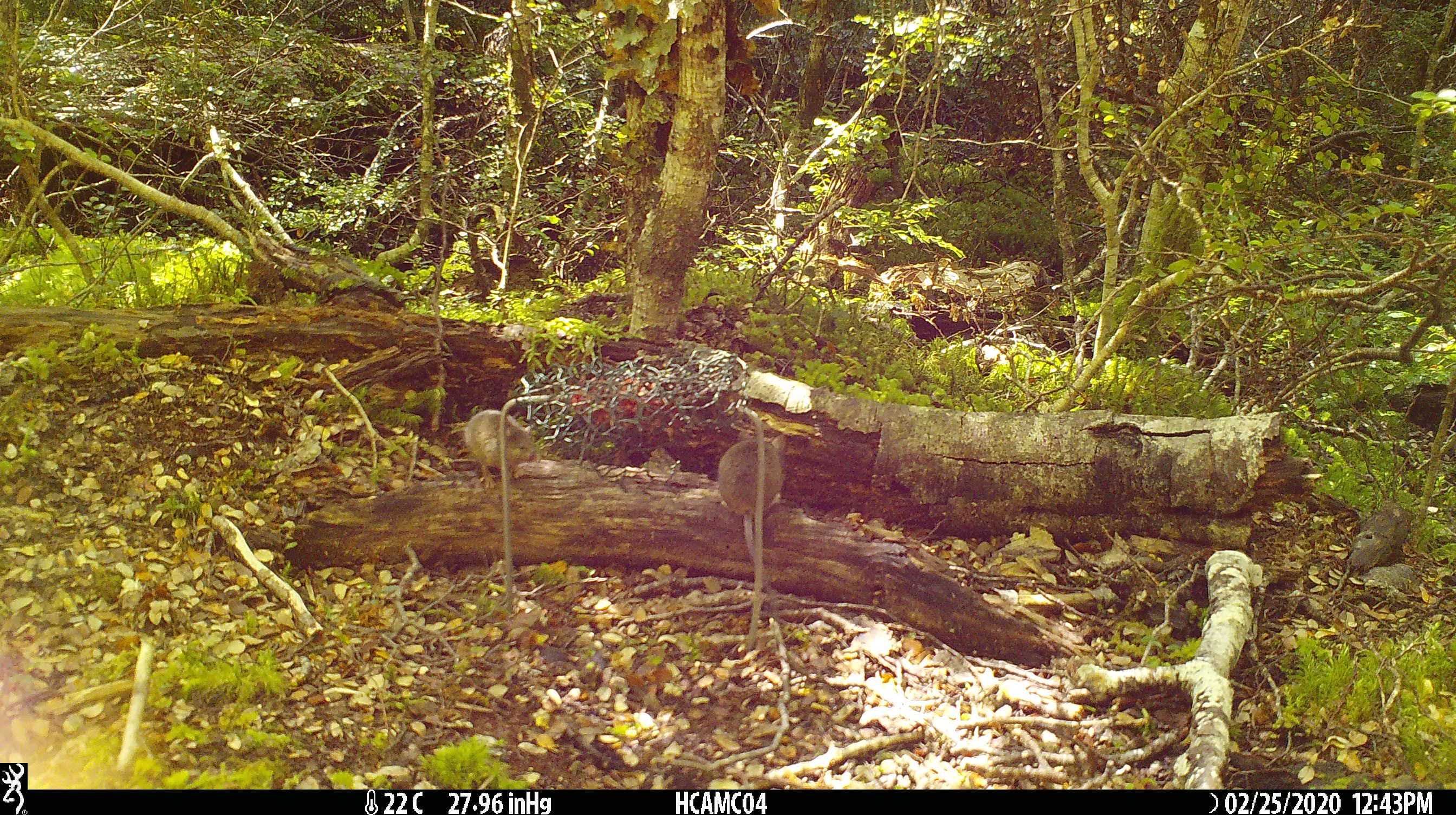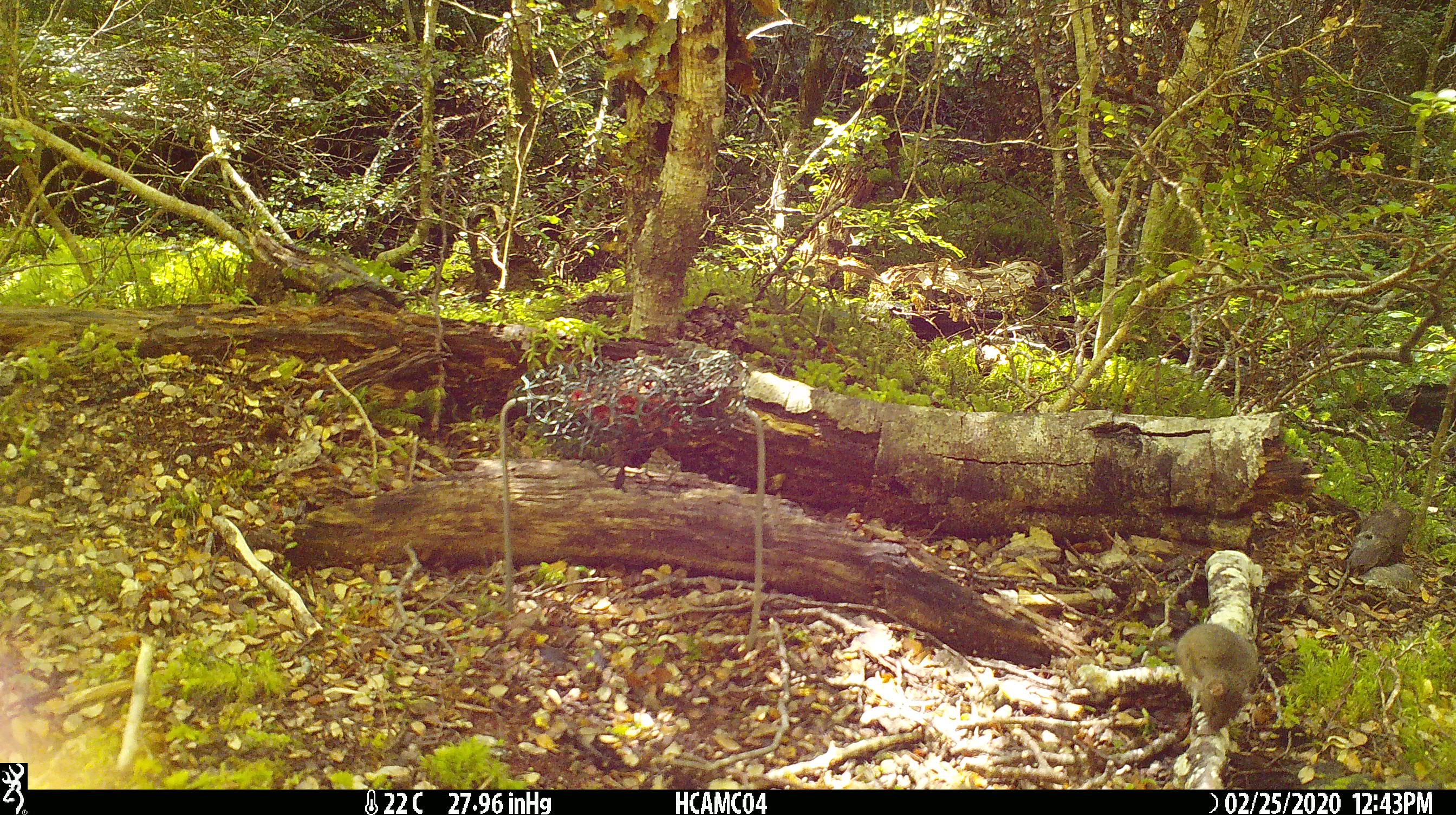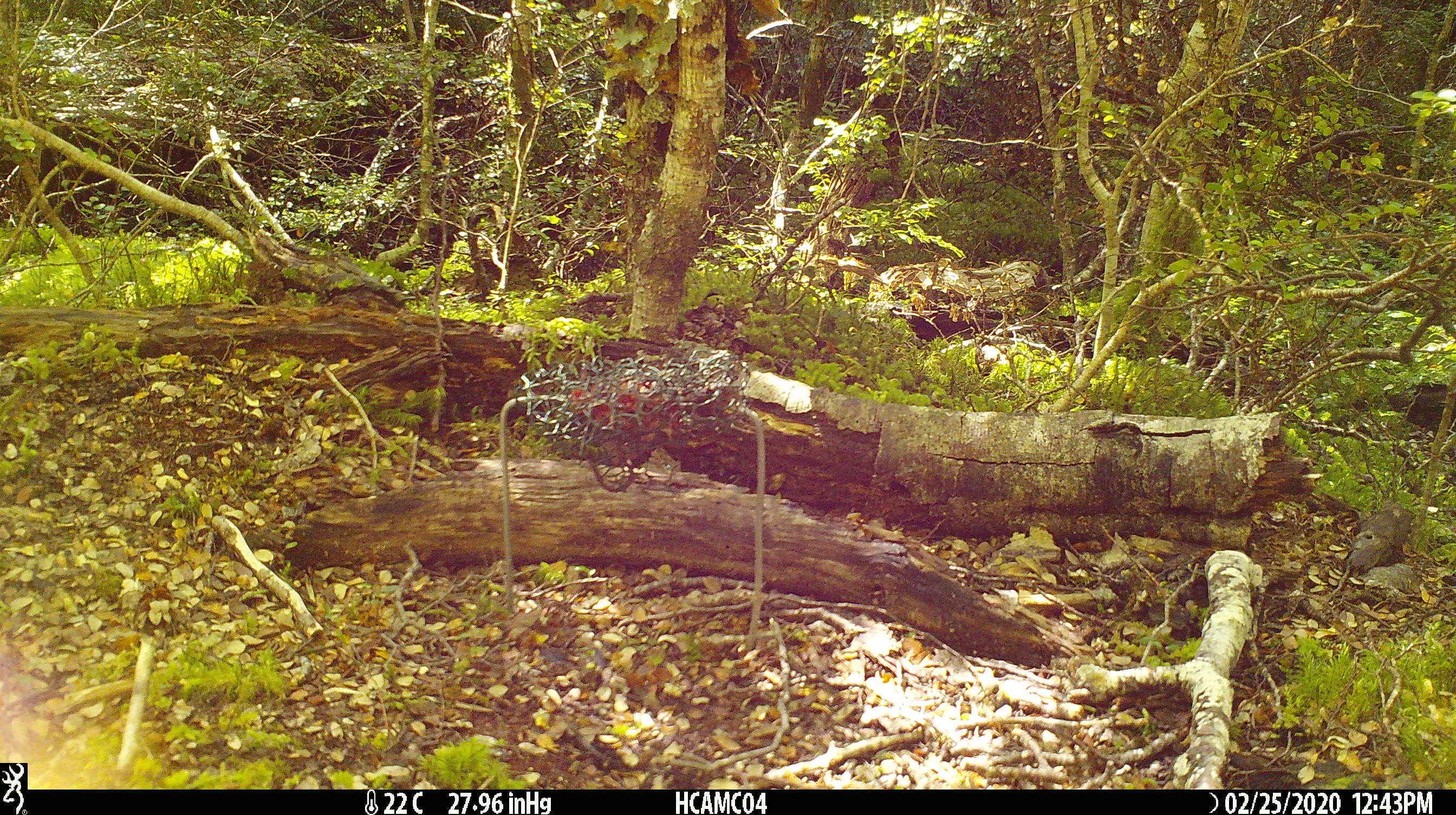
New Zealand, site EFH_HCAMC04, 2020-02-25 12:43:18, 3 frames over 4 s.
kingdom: Animalia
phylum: Chordata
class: Mammalia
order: Rodentia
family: Muridae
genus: Mus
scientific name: Mus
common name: mouse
Mouse (Mus).